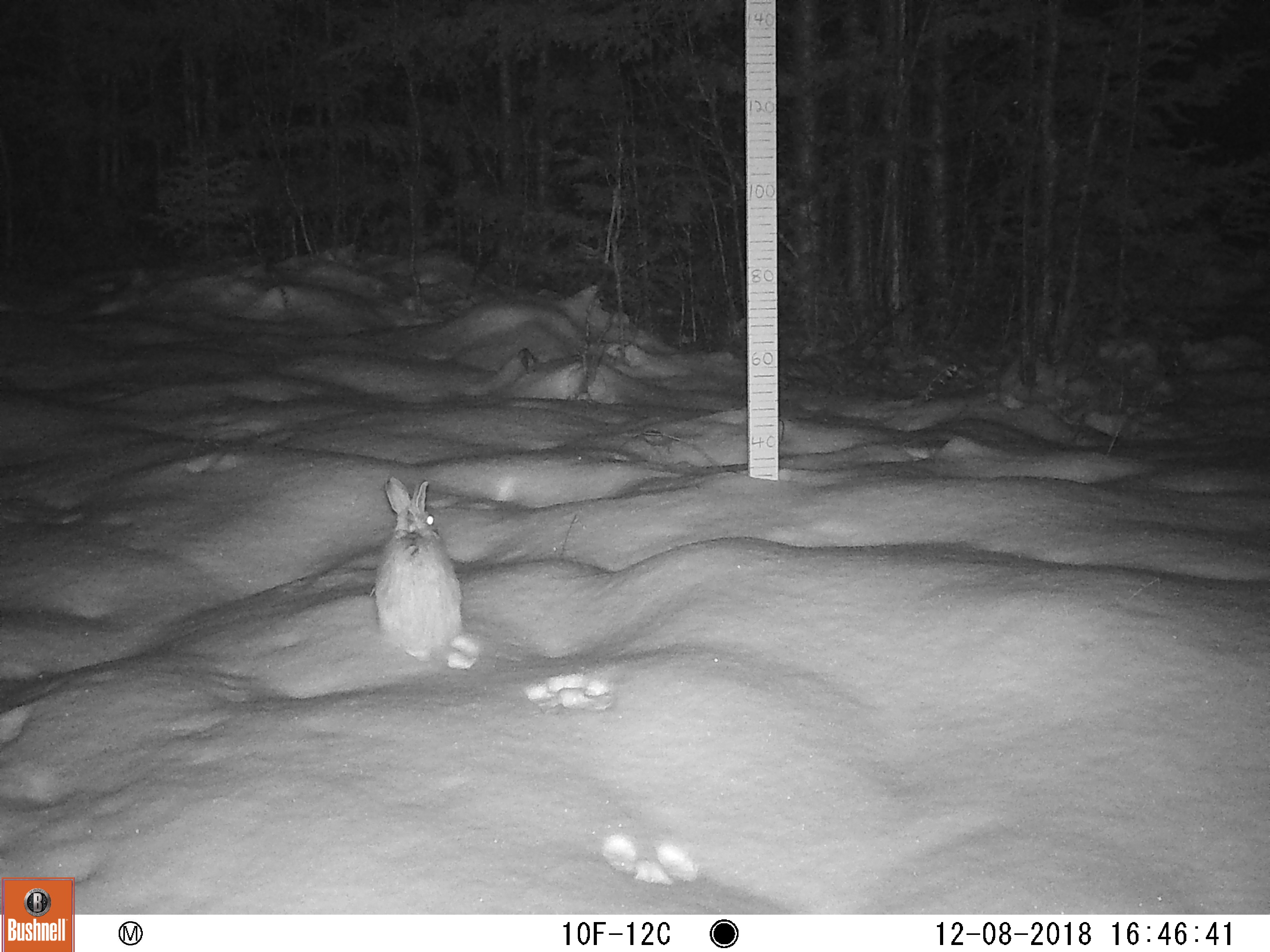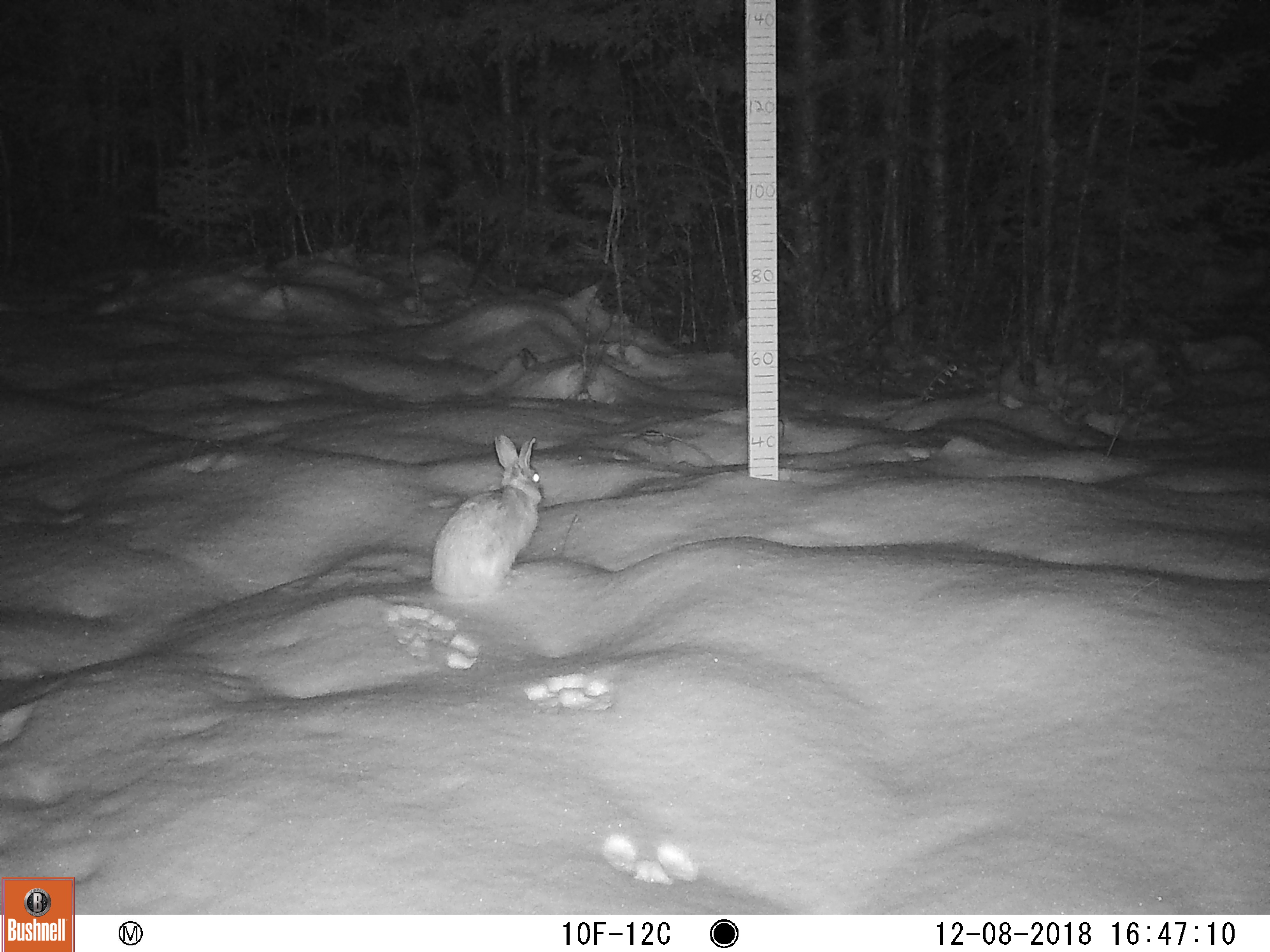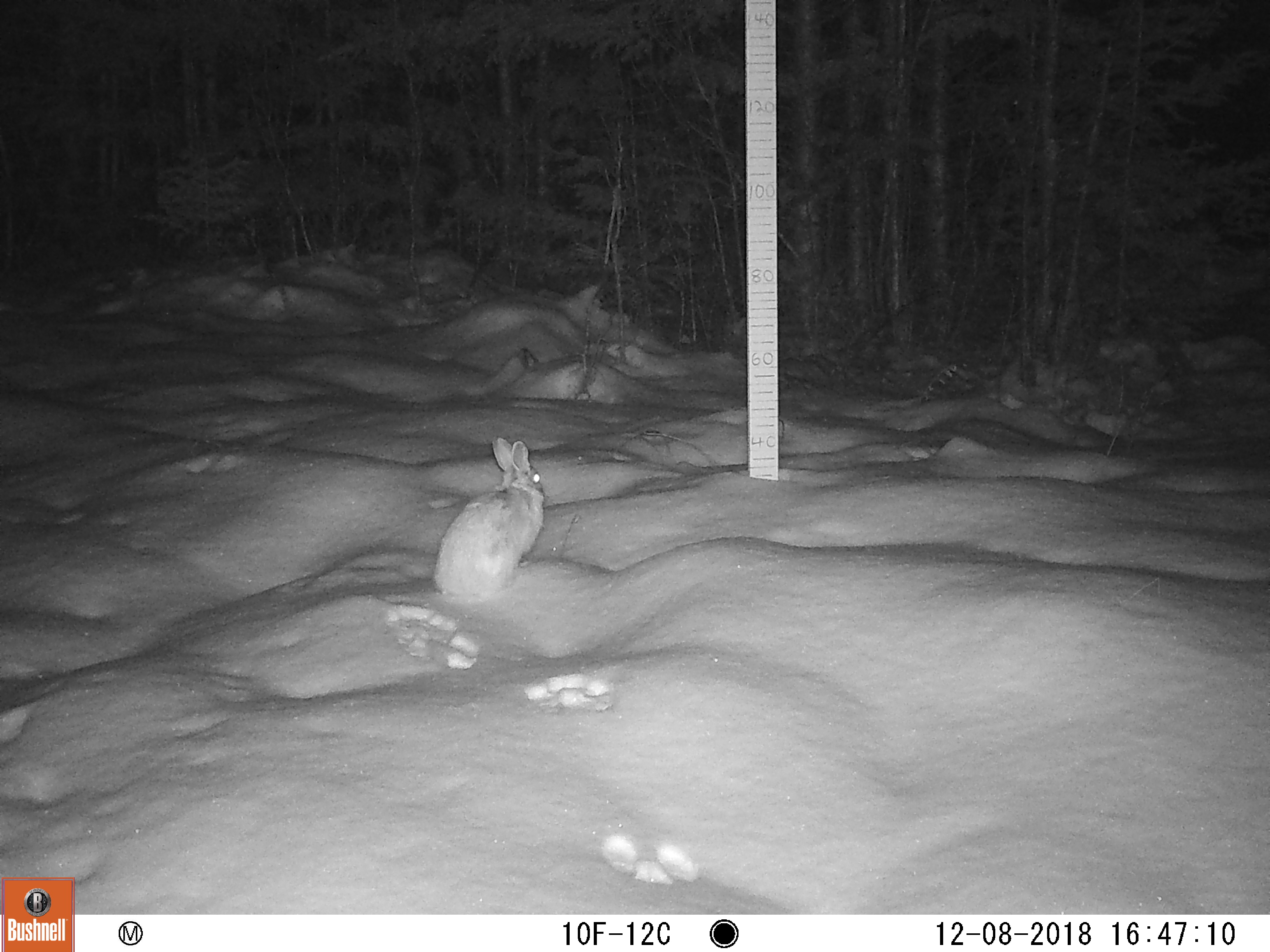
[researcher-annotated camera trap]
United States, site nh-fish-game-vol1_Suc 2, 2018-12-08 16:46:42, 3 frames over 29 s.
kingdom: Animalia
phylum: Chordata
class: Mammalia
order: Lagomorpha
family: Leporidae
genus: Lepus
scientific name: Lepus americanus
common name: snowshoe hare